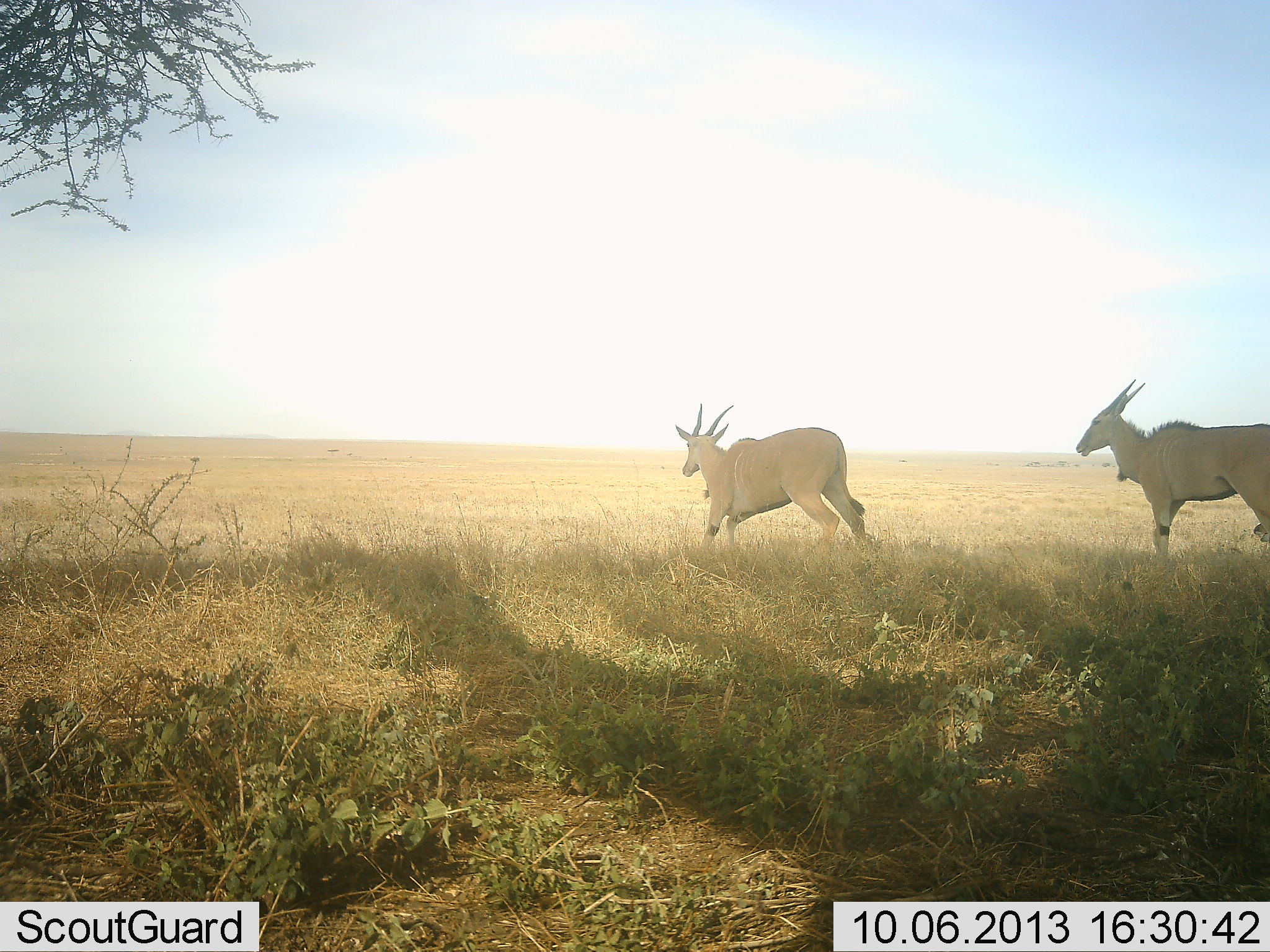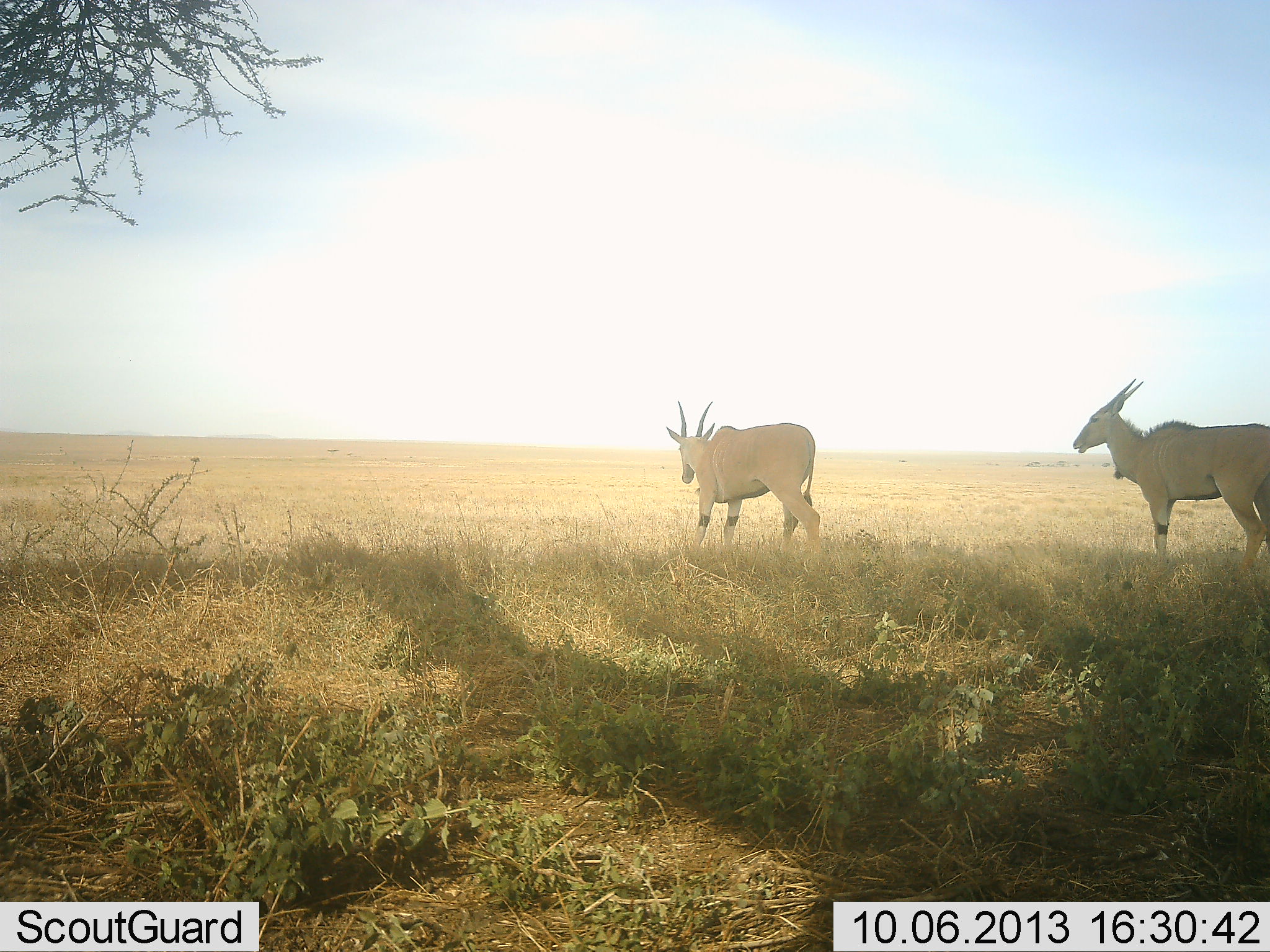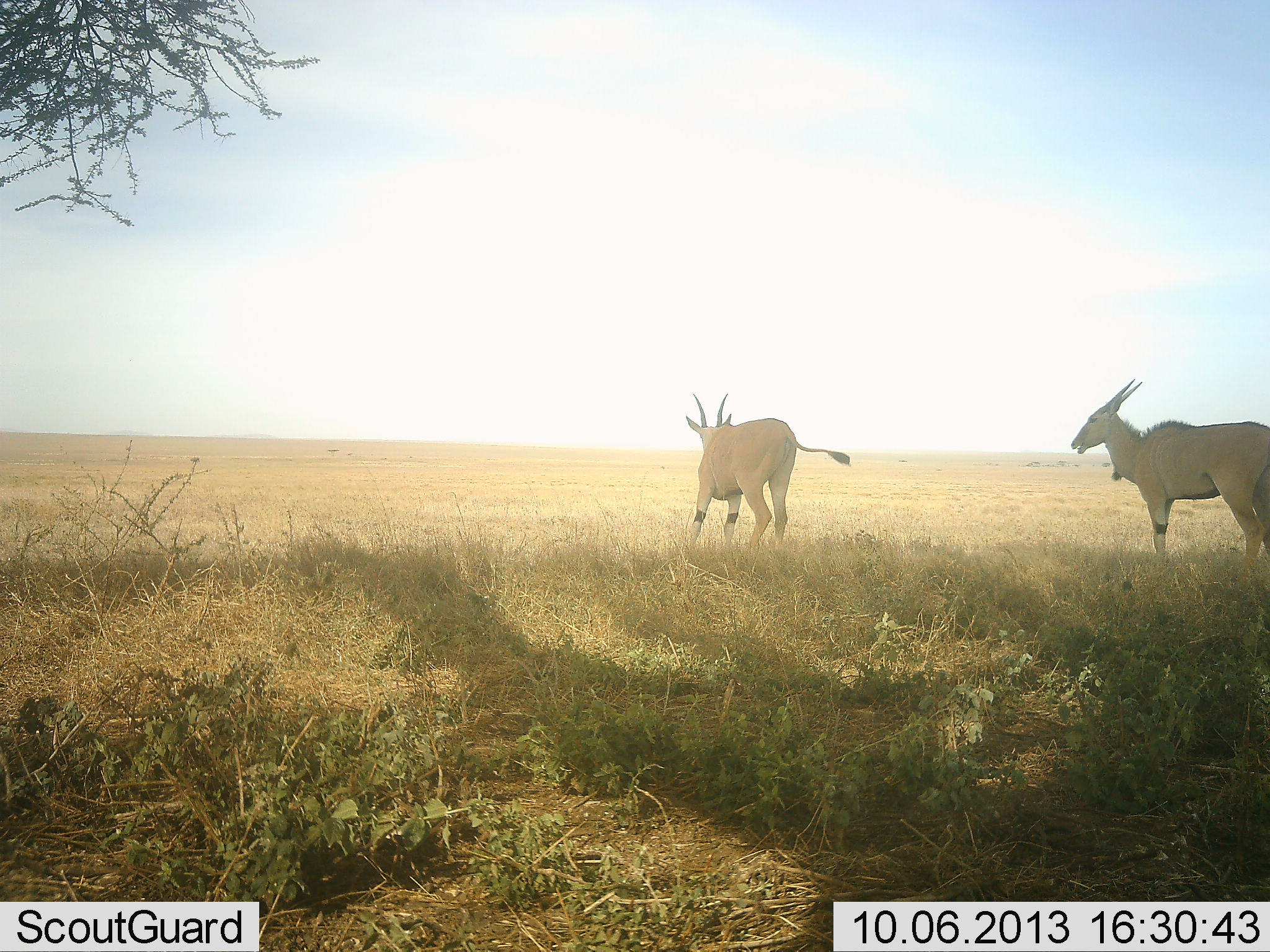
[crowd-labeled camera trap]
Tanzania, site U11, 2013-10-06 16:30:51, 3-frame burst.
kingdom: Animalia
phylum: Chordata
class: Mammalia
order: Artiodactyla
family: Bovidae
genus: Tragelaphus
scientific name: Tragelaphus oryx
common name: eland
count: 2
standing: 60%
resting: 0%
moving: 50%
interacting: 0%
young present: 0%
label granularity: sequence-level